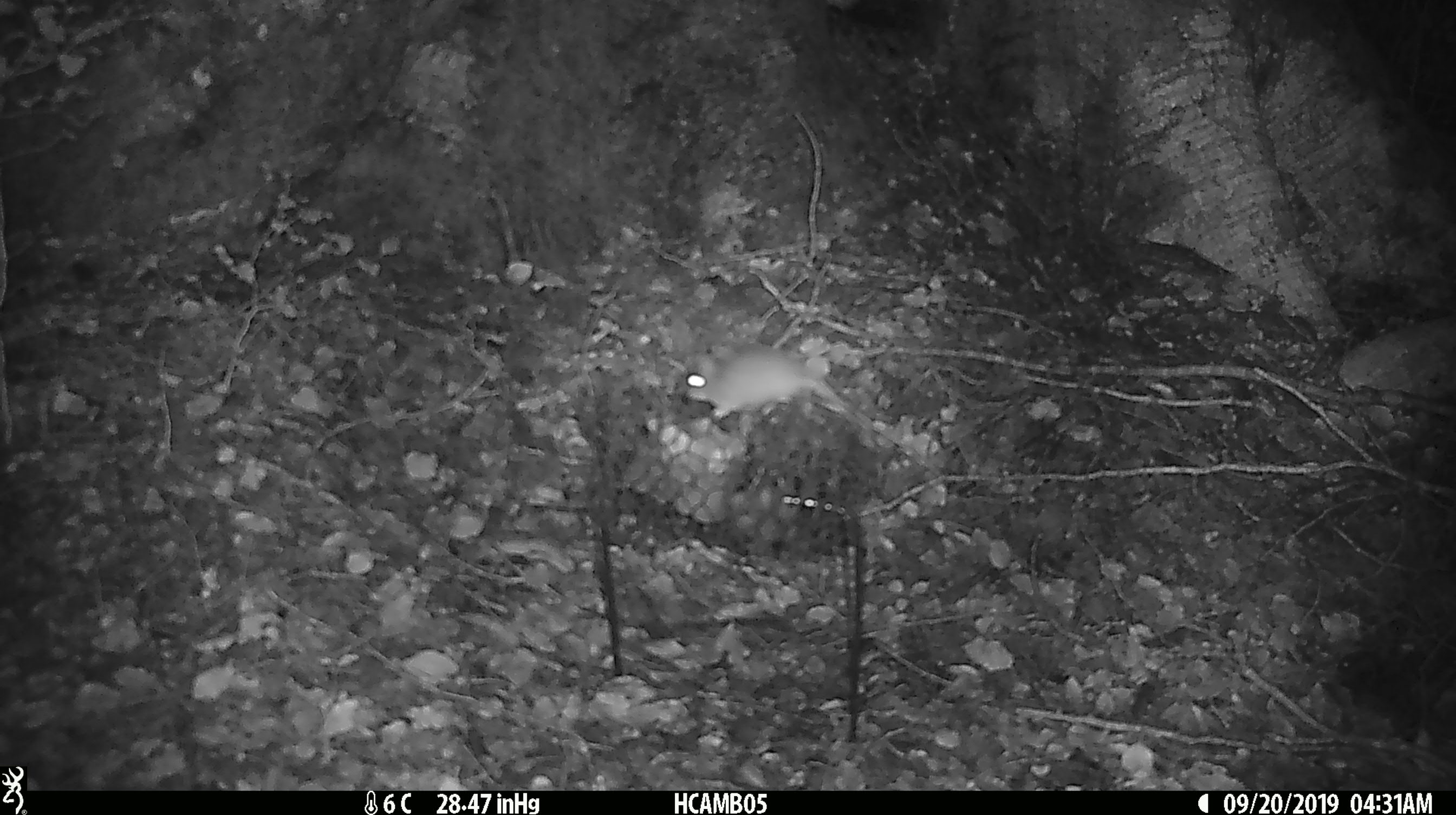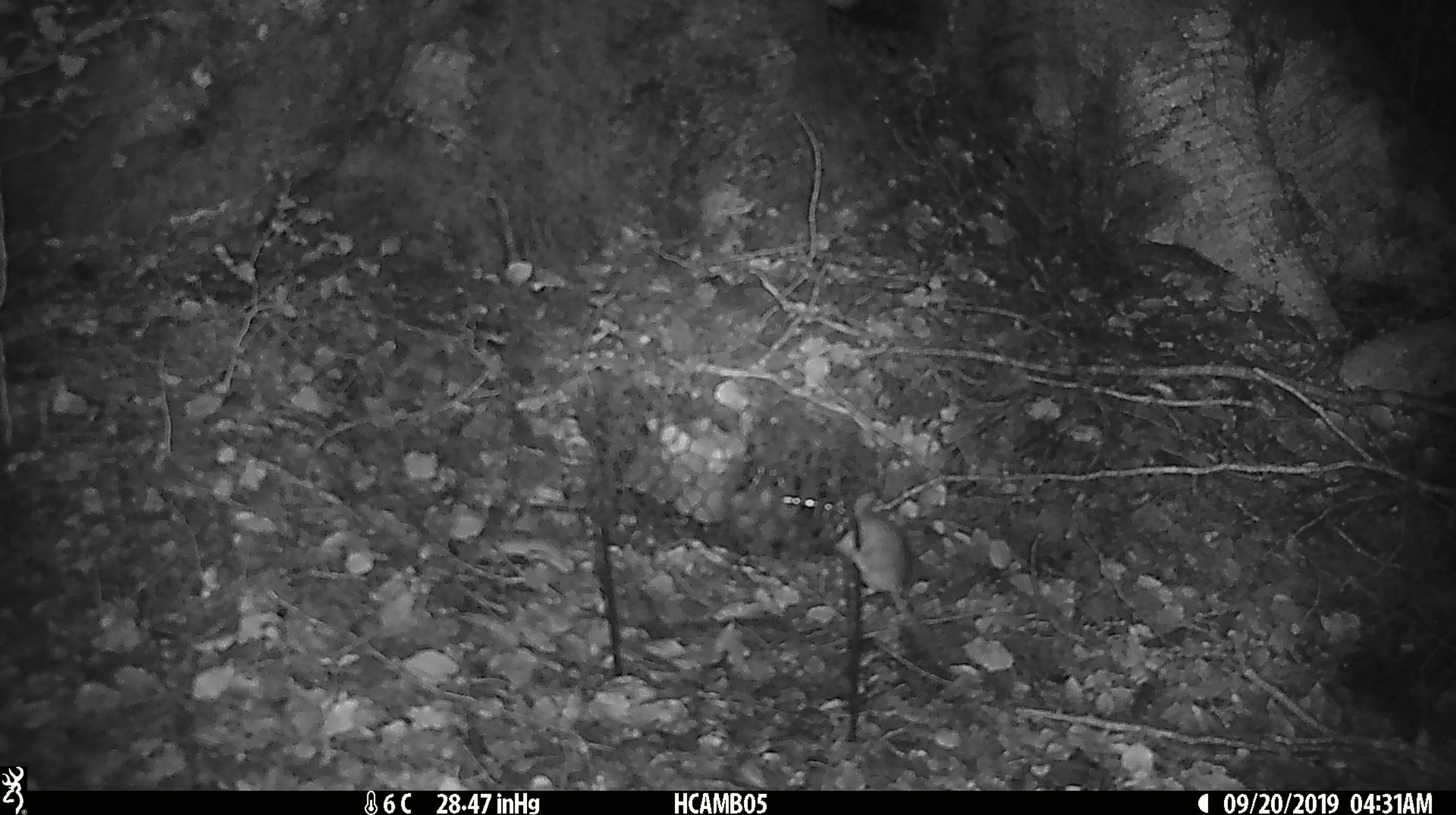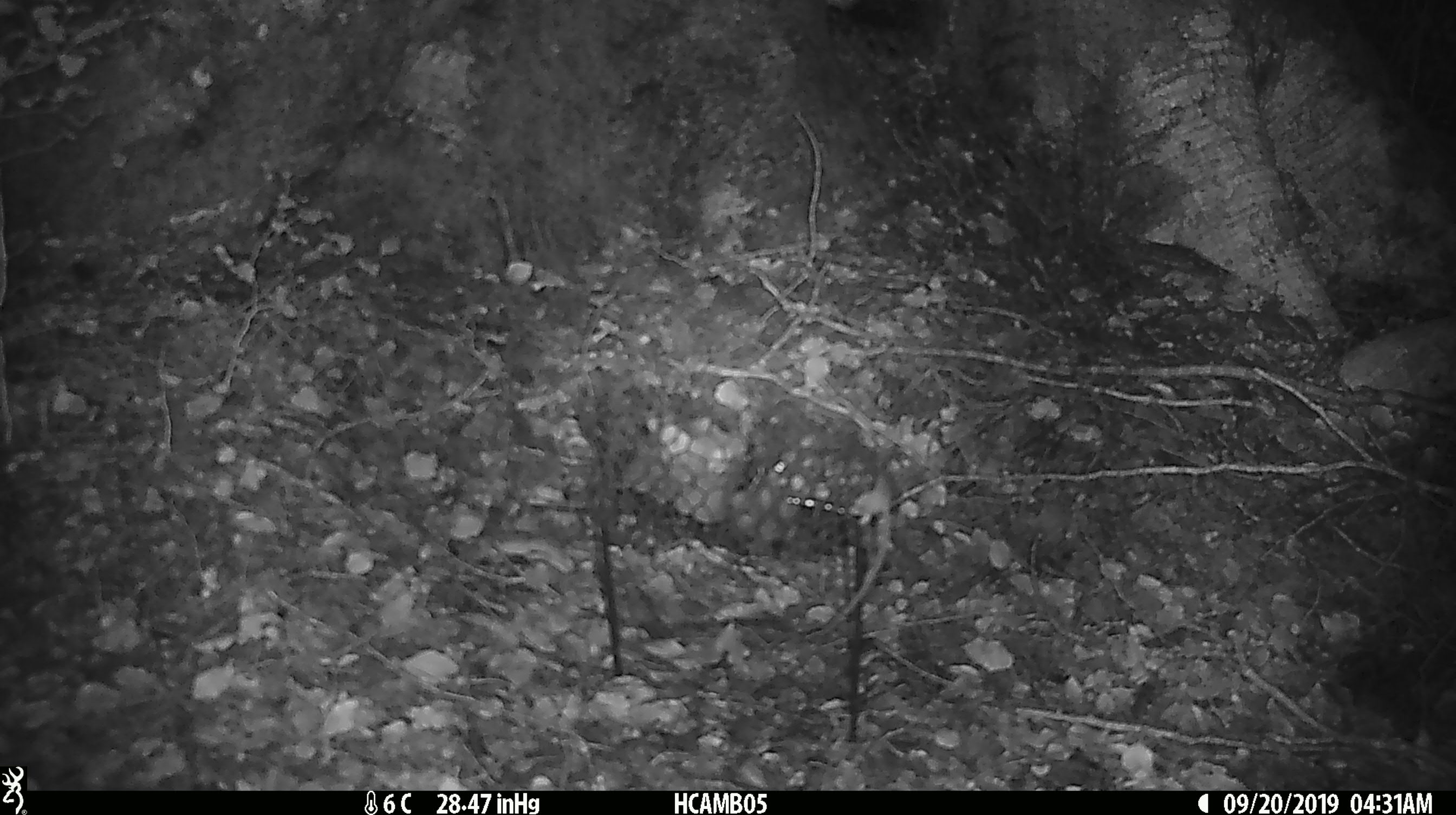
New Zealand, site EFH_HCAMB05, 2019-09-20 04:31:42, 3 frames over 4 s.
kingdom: Animalia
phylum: Chordata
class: Mammalia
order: Rodentia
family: Muridae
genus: Mus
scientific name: Mus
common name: mouse